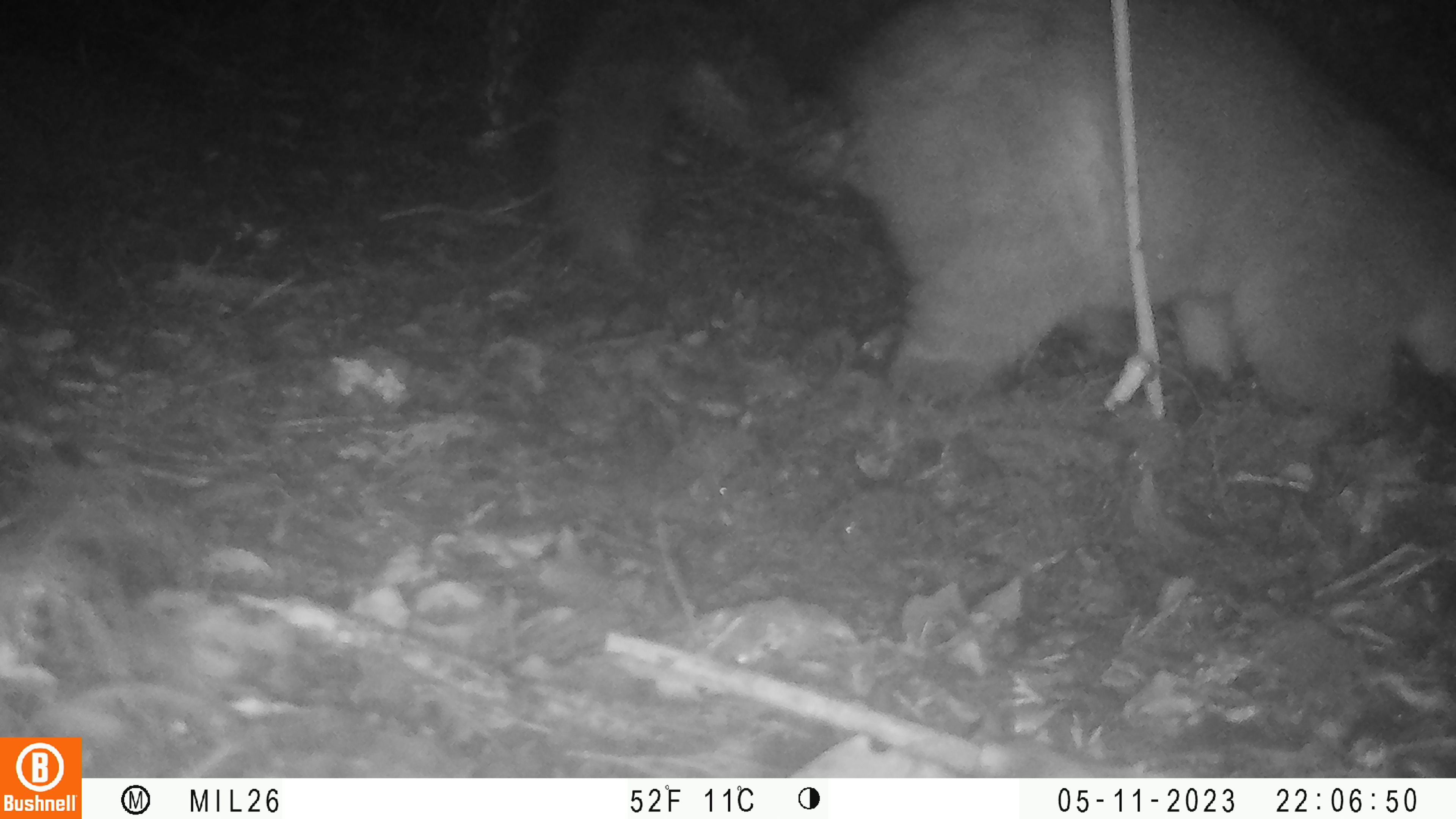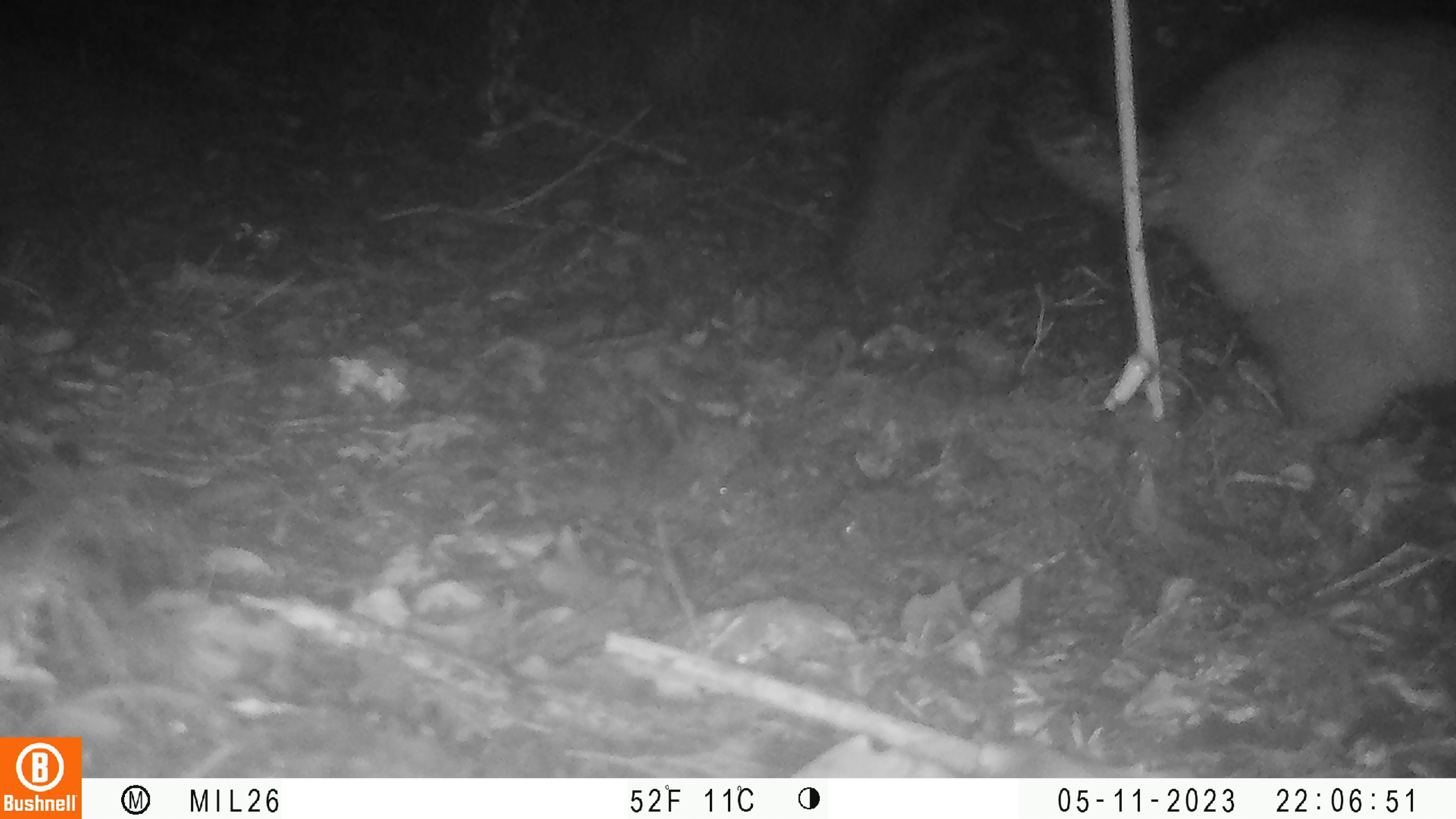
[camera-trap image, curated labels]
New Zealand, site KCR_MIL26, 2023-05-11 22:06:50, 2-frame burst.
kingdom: Animalia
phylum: Chordata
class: Mammalia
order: Diprotodontia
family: Phalangeridae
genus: Trichosurus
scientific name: Trichosurus vulpecula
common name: common brushtail possum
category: possum